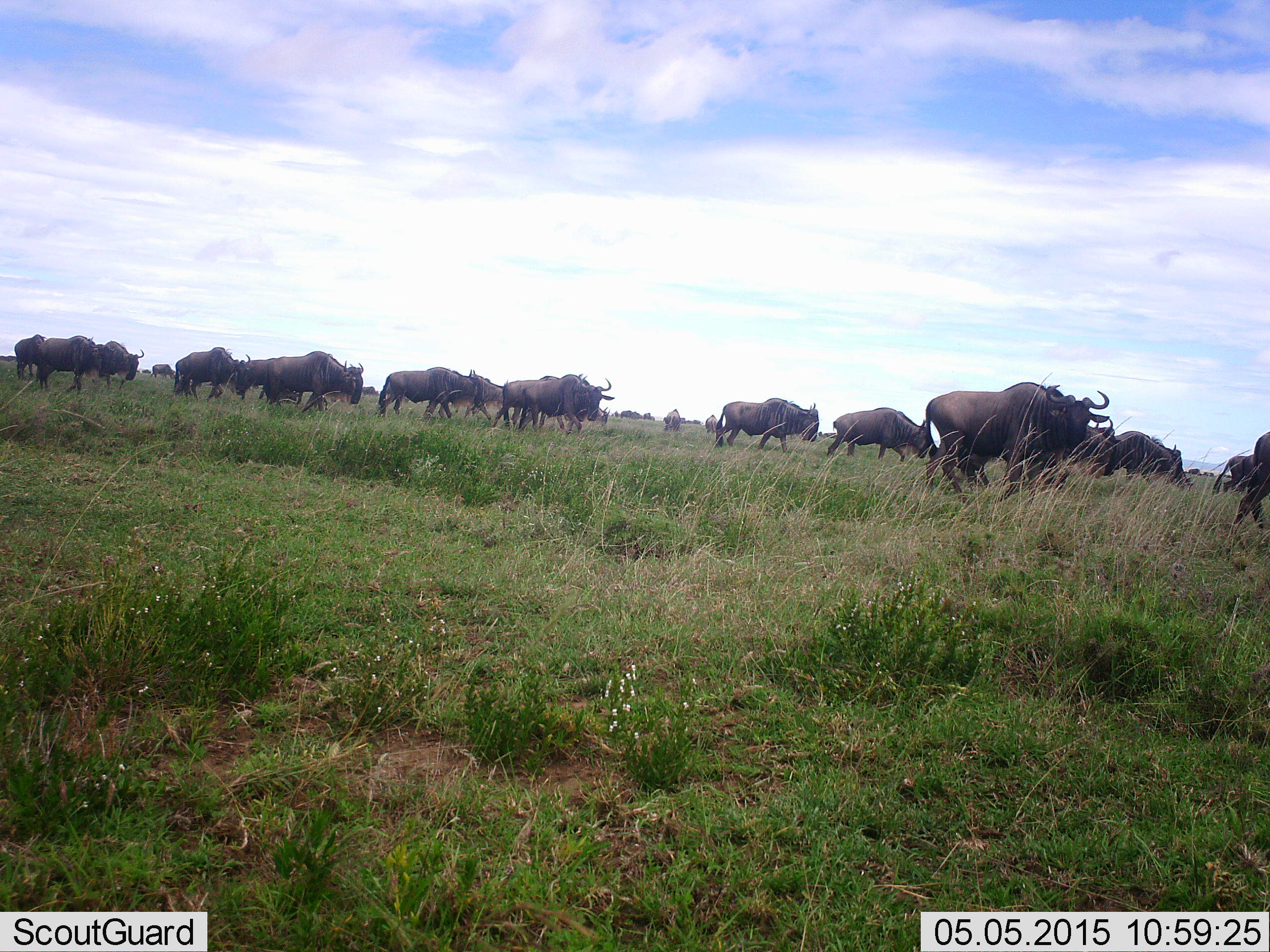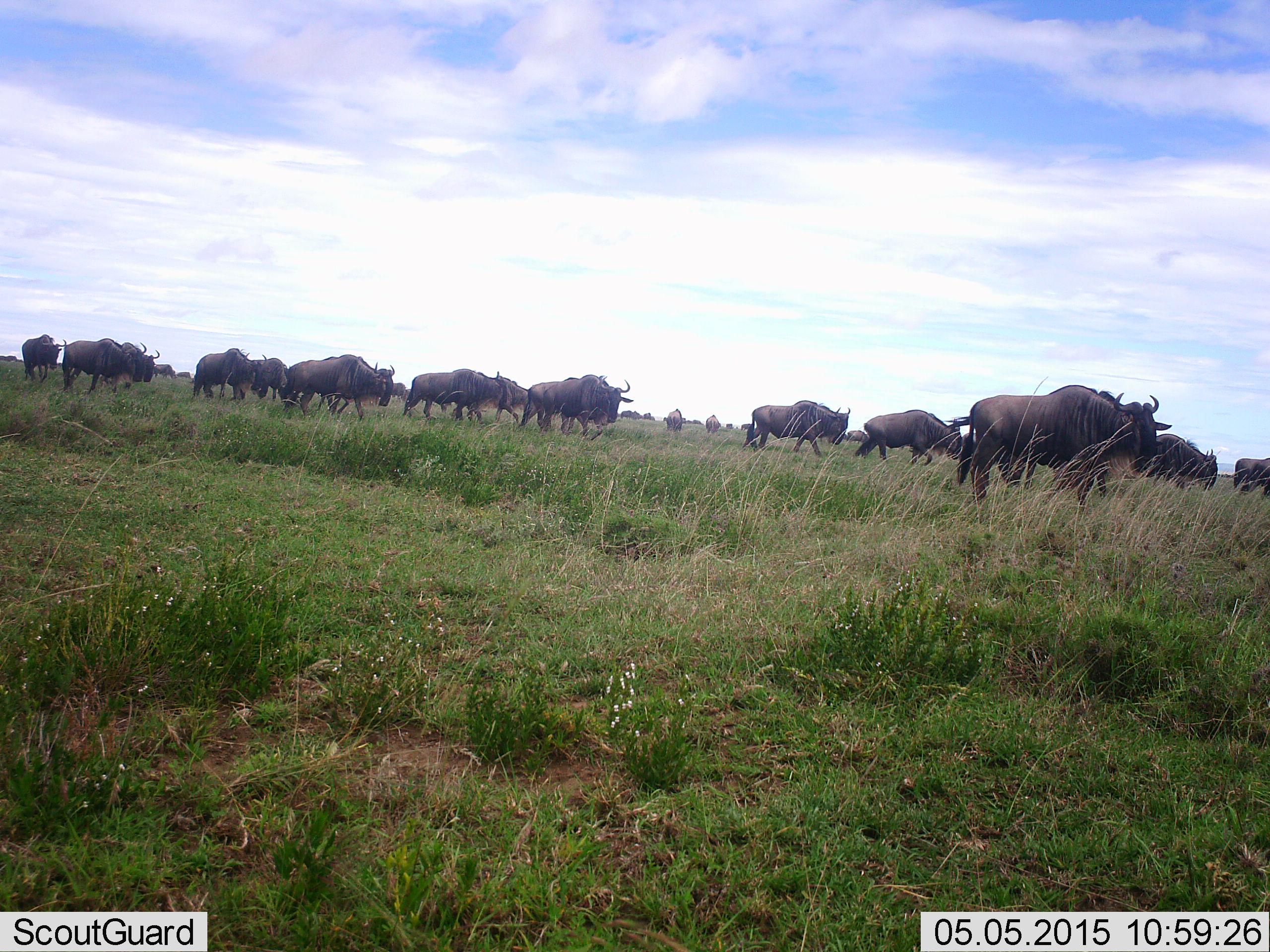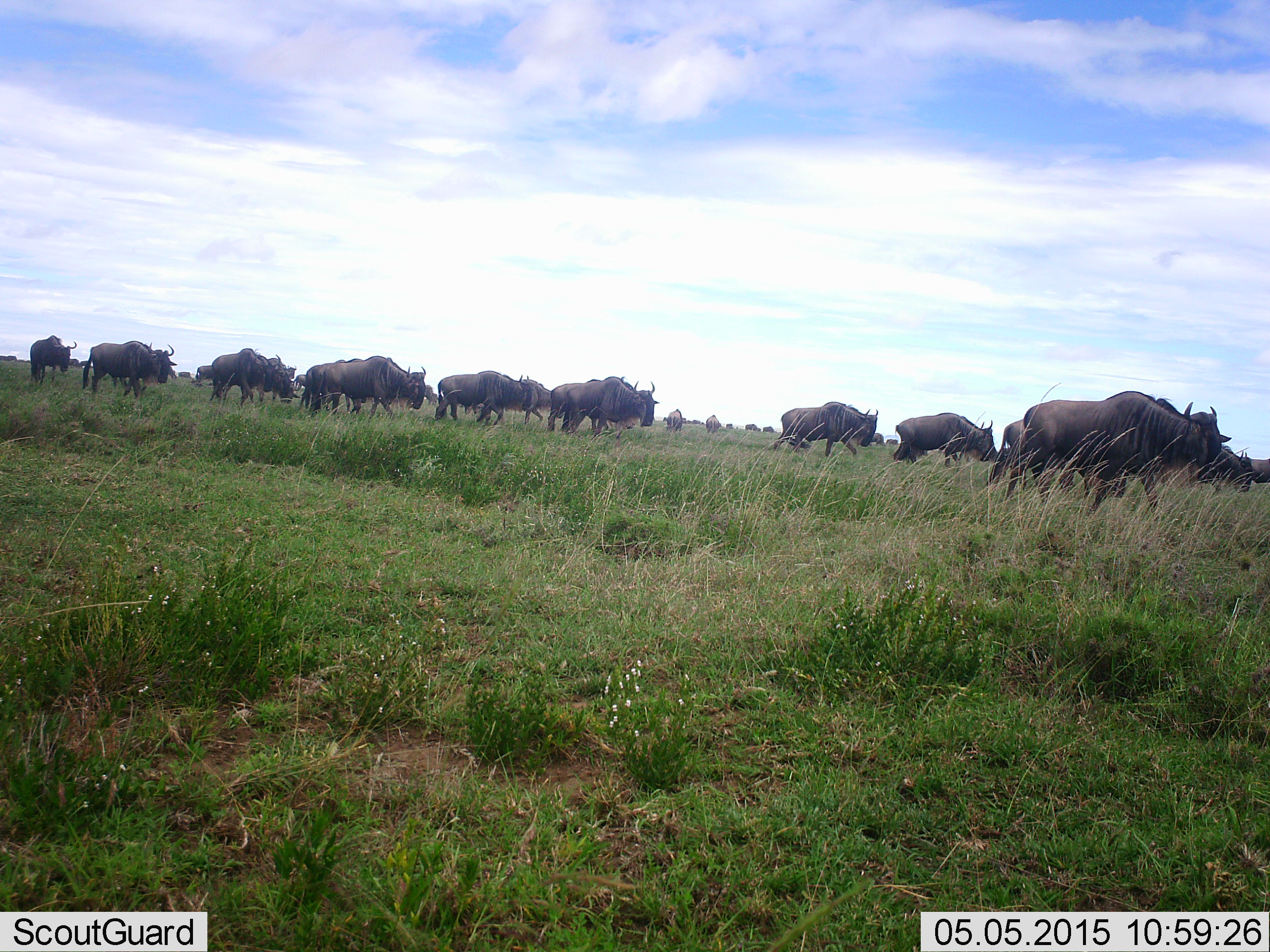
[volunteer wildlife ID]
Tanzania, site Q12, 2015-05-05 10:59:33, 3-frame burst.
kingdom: Animalia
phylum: Chordata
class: Mammalia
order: Artiodactyla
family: Bovidae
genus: Connochaetes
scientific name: Connochaetes taurinus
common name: blue wildebeest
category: wildebeest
Wildebeest (blue wildebeest) (Connochaetes taurinus), count 11-50. Behavior (volunteer vote fractions): standing 0%, resting 0%, moving 100%, interacting 0%. Young present (vote fraction): 0%. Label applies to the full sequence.